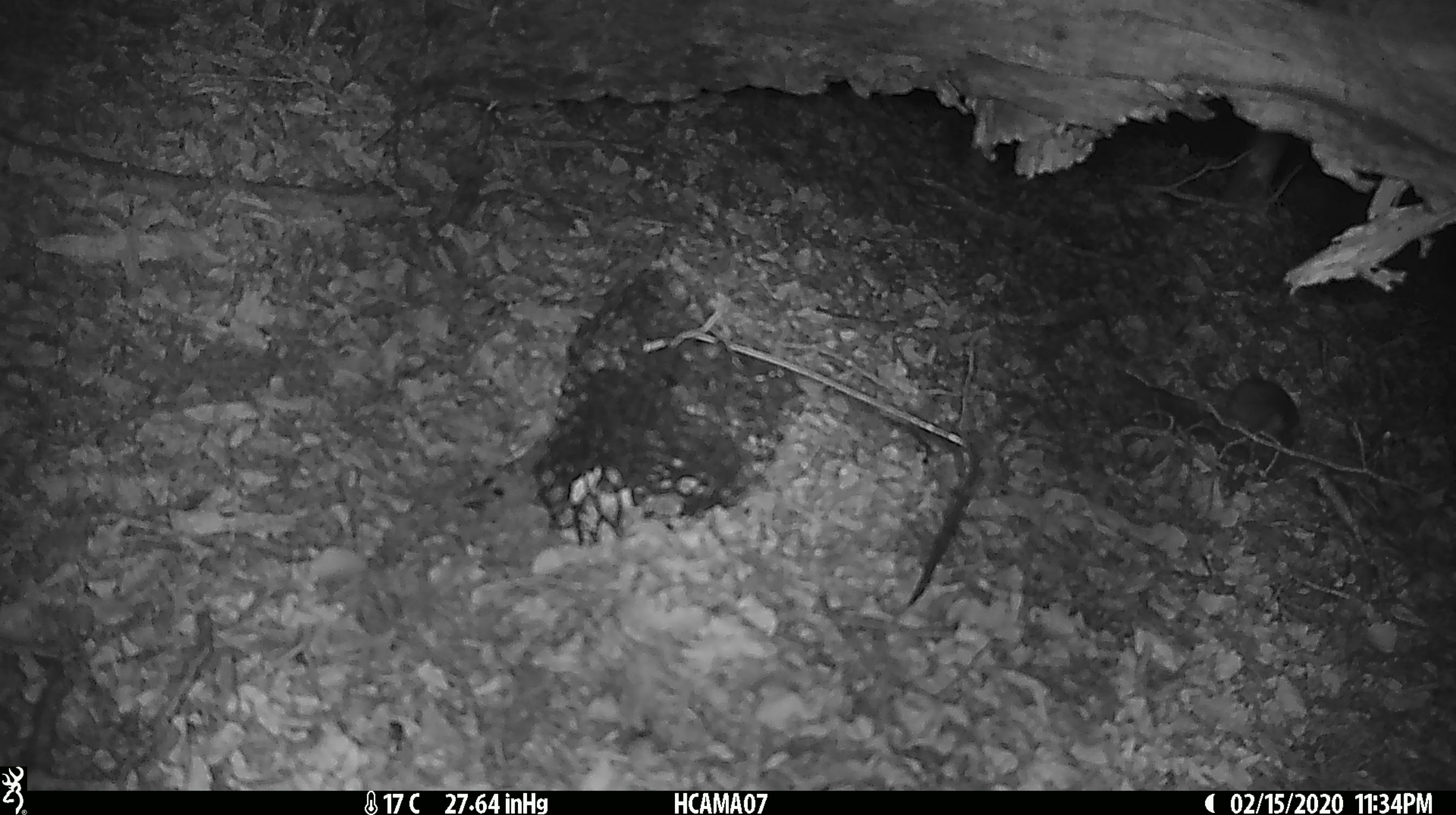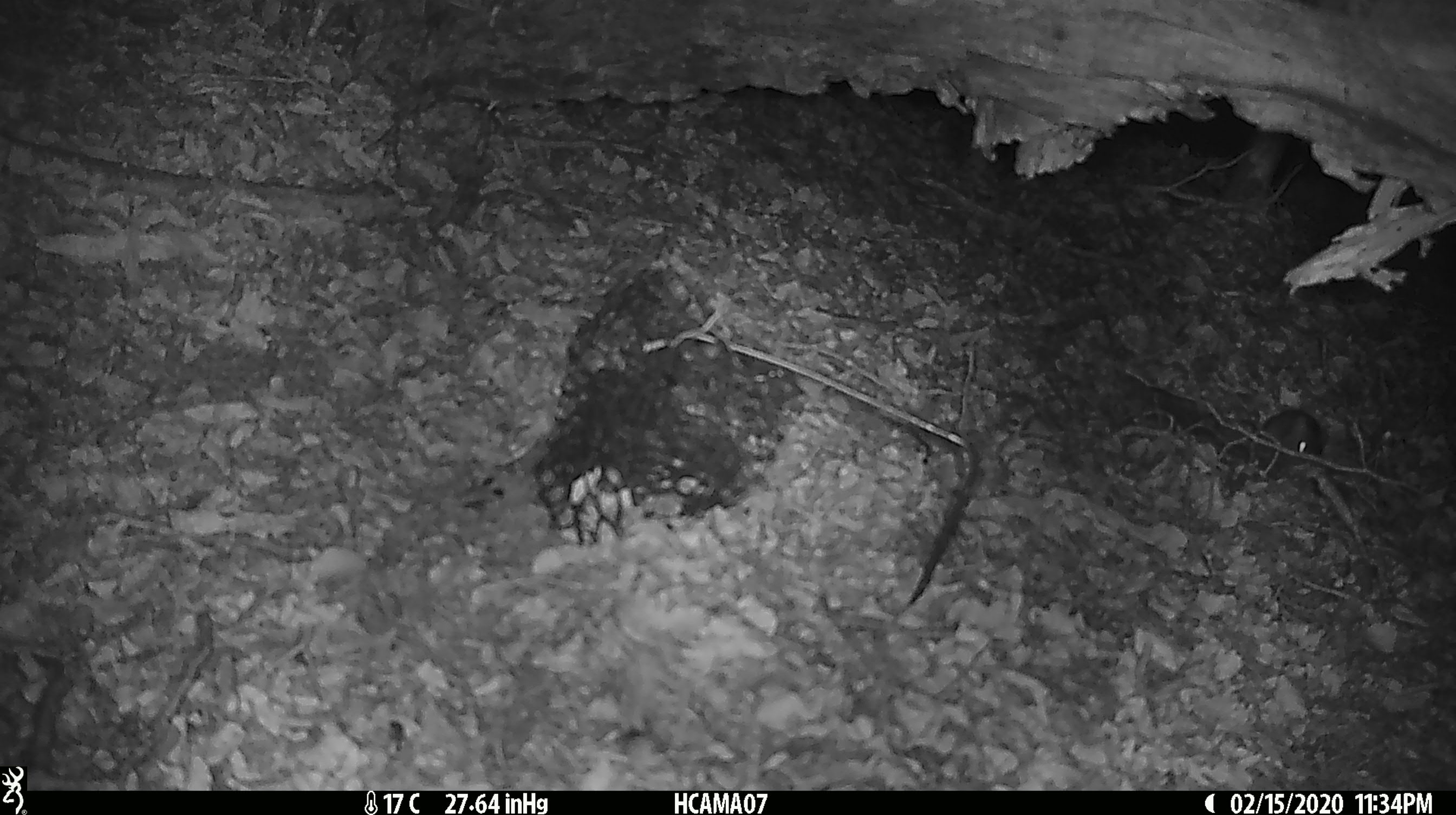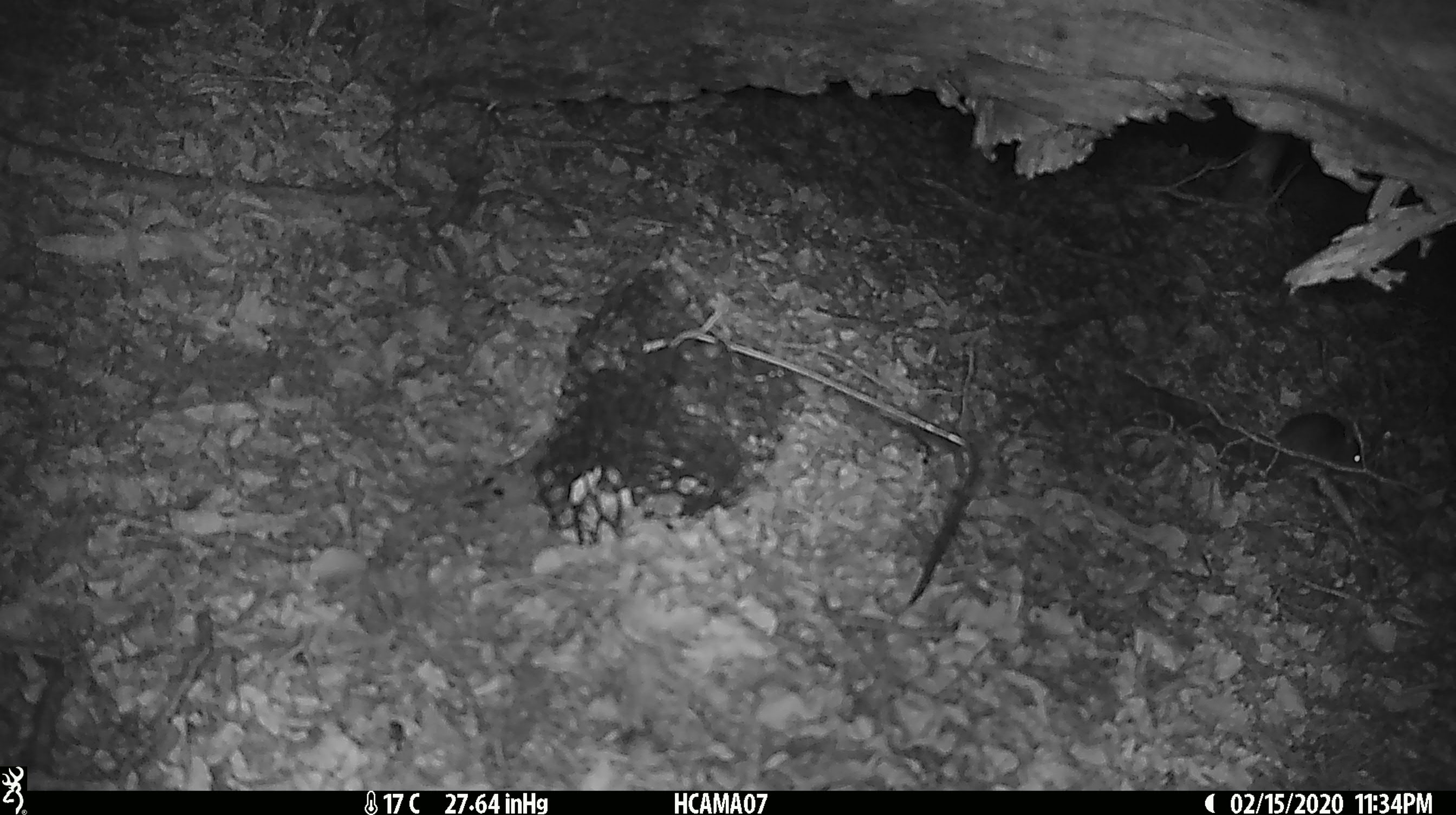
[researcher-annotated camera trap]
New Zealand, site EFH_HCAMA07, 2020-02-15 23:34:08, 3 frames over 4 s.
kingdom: Animalia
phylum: Chordata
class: Mammalia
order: Rodentia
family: Muridae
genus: Mus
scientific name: Mus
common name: mouse